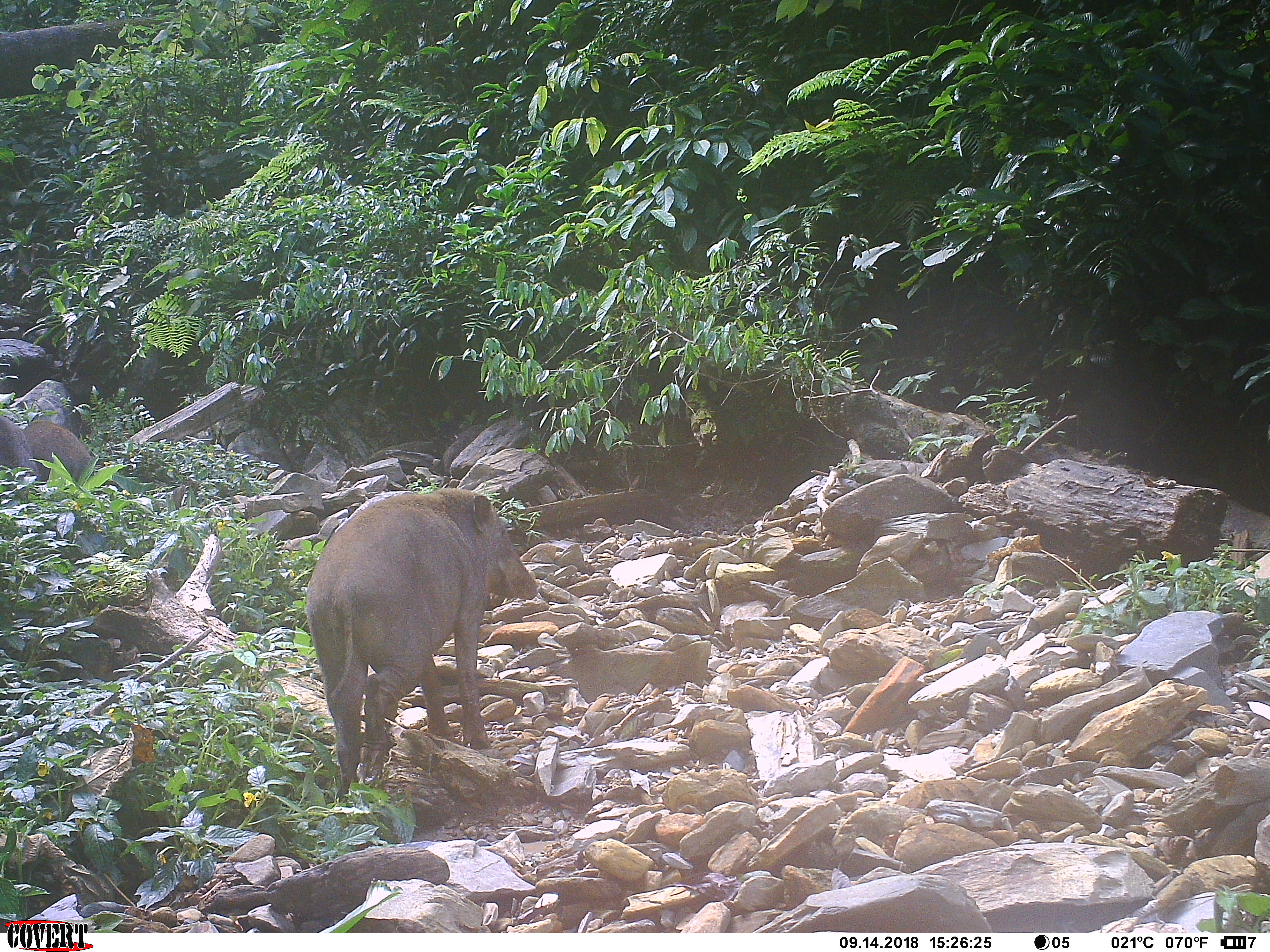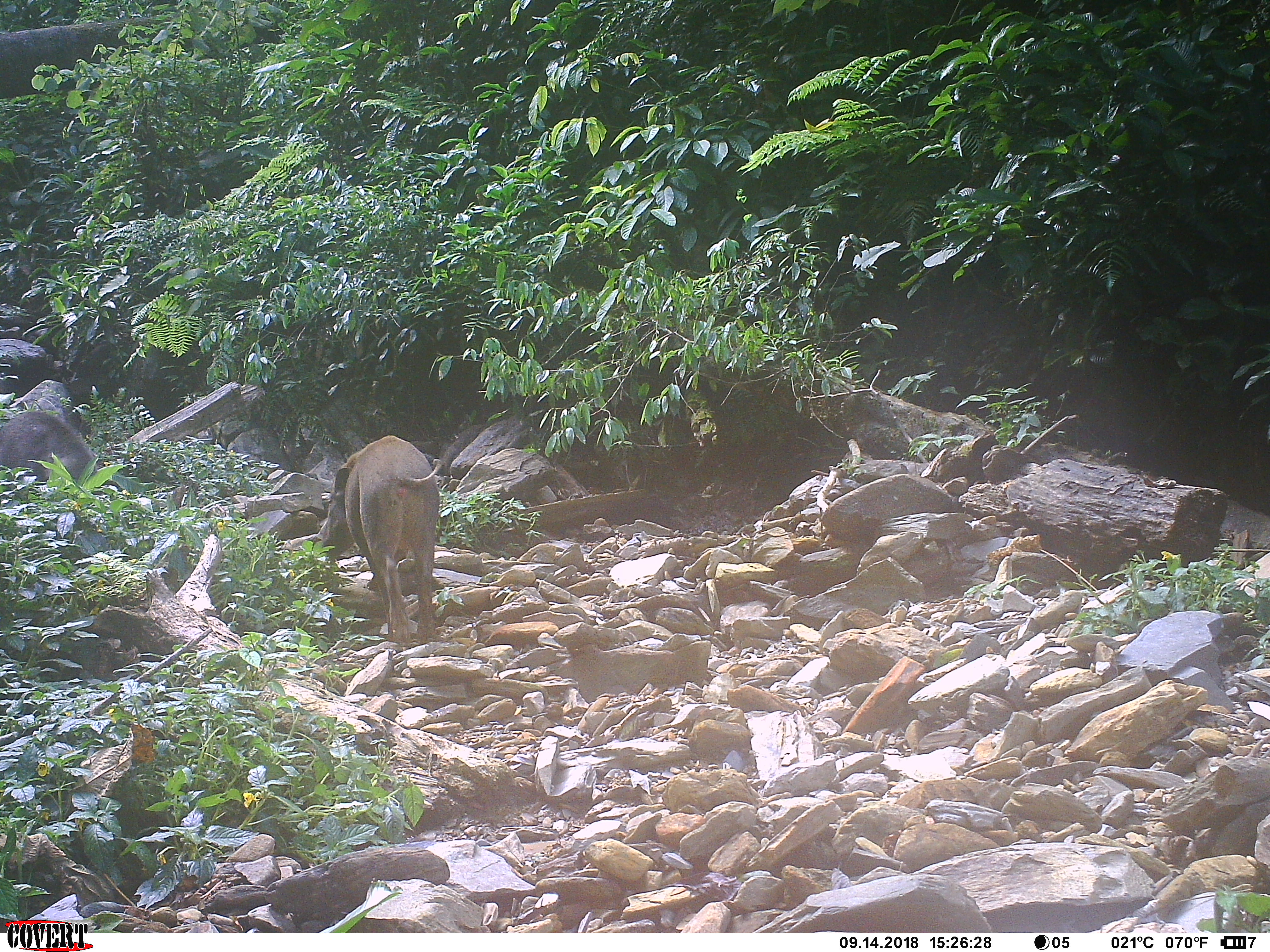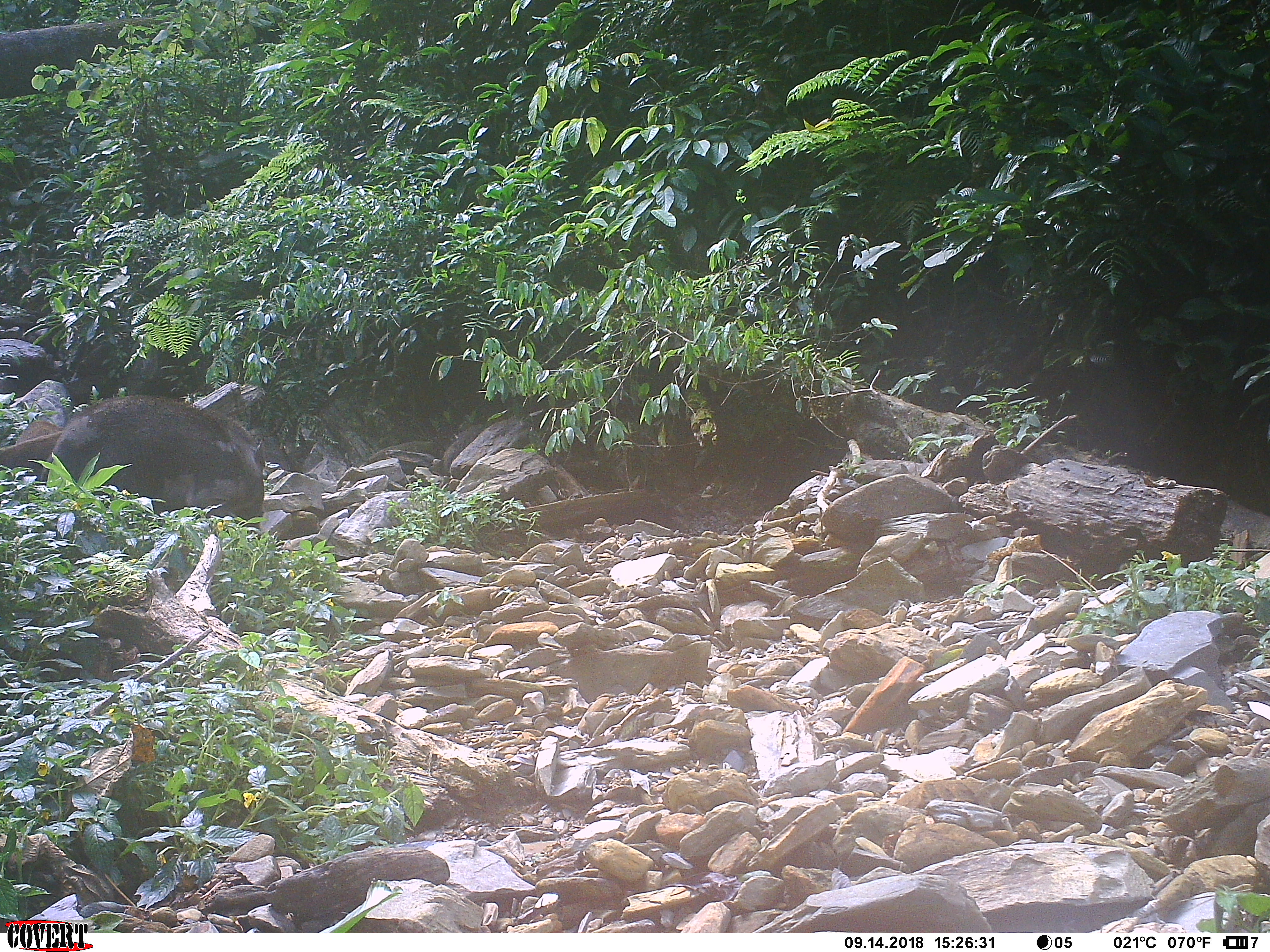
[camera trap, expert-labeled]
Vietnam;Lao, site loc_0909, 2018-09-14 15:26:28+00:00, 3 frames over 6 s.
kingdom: Animalia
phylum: Chordata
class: Mammalia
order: Artiodactyla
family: Suidae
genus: Sus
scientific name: Sus scrofa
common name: eurasian wild pig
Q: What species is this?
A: Eurasian wild pig (Sus scrofa).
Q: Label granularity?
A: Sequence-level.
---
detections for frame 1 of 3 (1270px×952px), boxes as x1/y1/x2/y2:
eurasian wild pig: 304/487/541/807; 21/419/95/486; 0/415/40/482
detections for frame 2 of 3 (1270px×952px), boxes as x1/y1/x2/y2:
eurasian wild pig: 309/435/467/650; 0/408/98/487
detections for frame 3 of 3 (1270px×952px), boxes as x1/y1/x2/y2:
eurasian wild pig: 36/393/267/540; 0/413/61/483